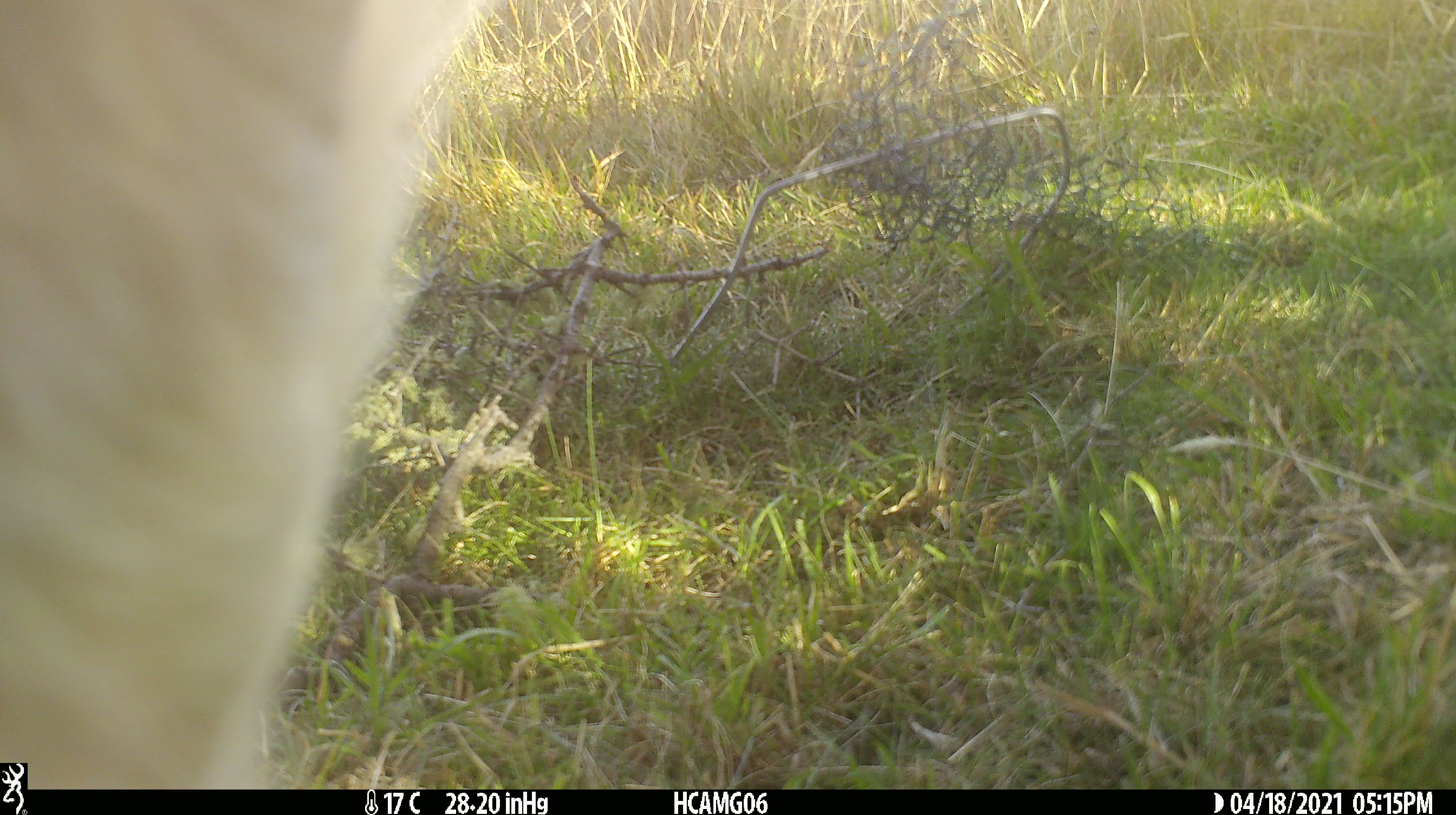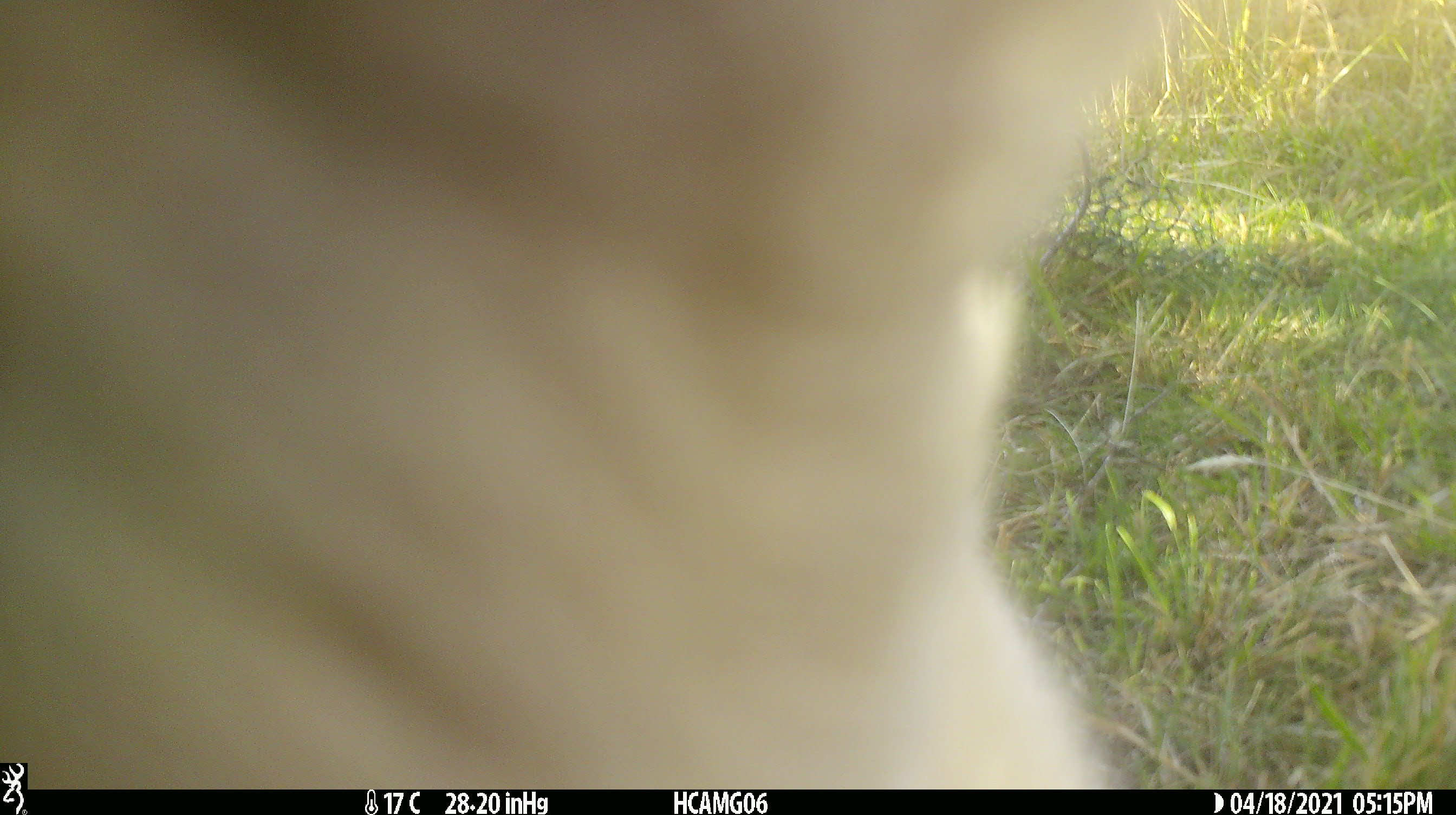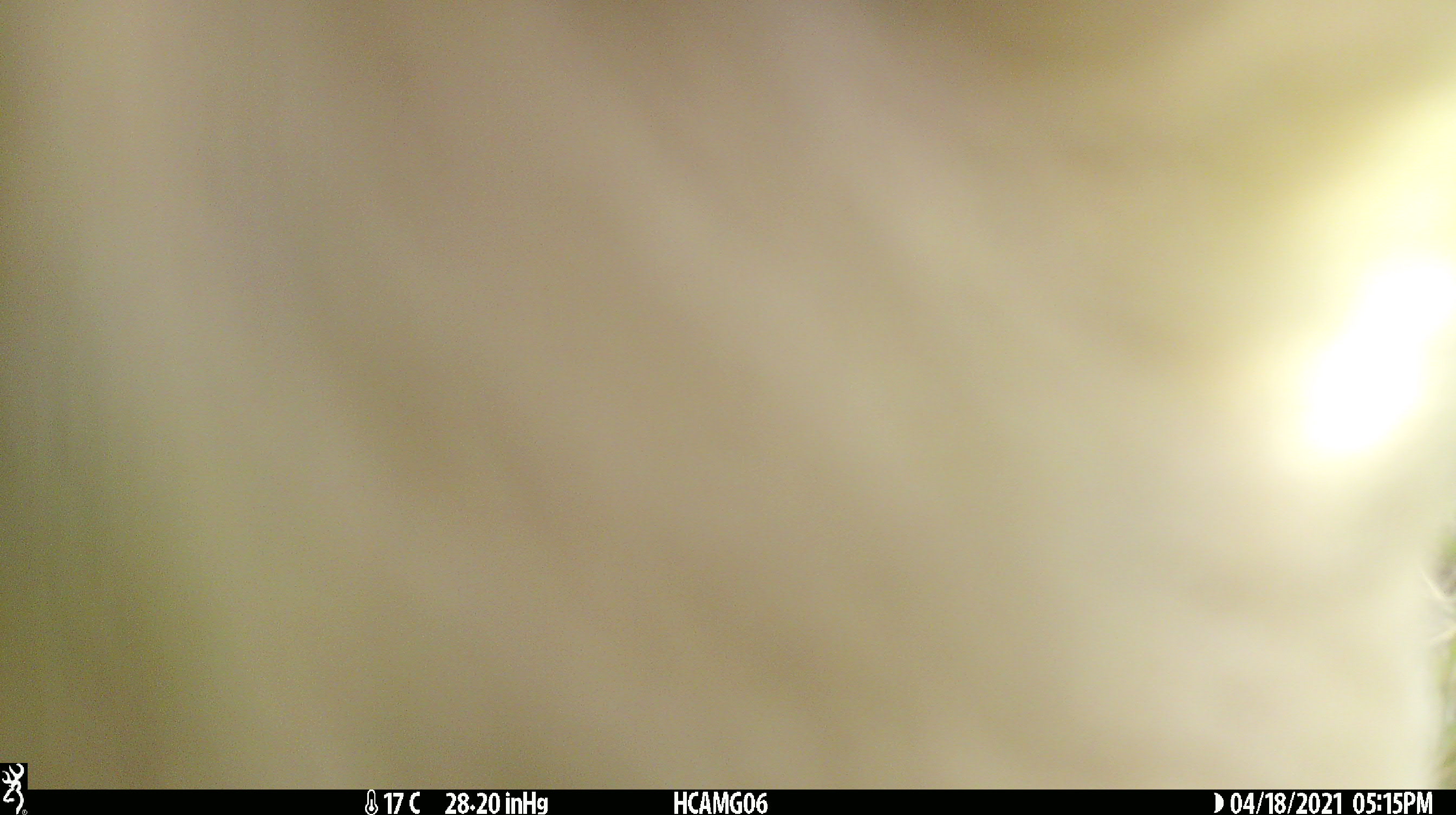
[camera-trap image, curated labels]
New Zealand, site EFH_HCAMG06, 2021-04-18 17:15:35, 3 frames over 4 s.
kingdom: Animalia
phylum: Chordata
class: Mammalia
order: Artiodactyla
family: Bovidae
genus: Bos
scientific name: Bos taurus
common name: domestic cow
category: cow